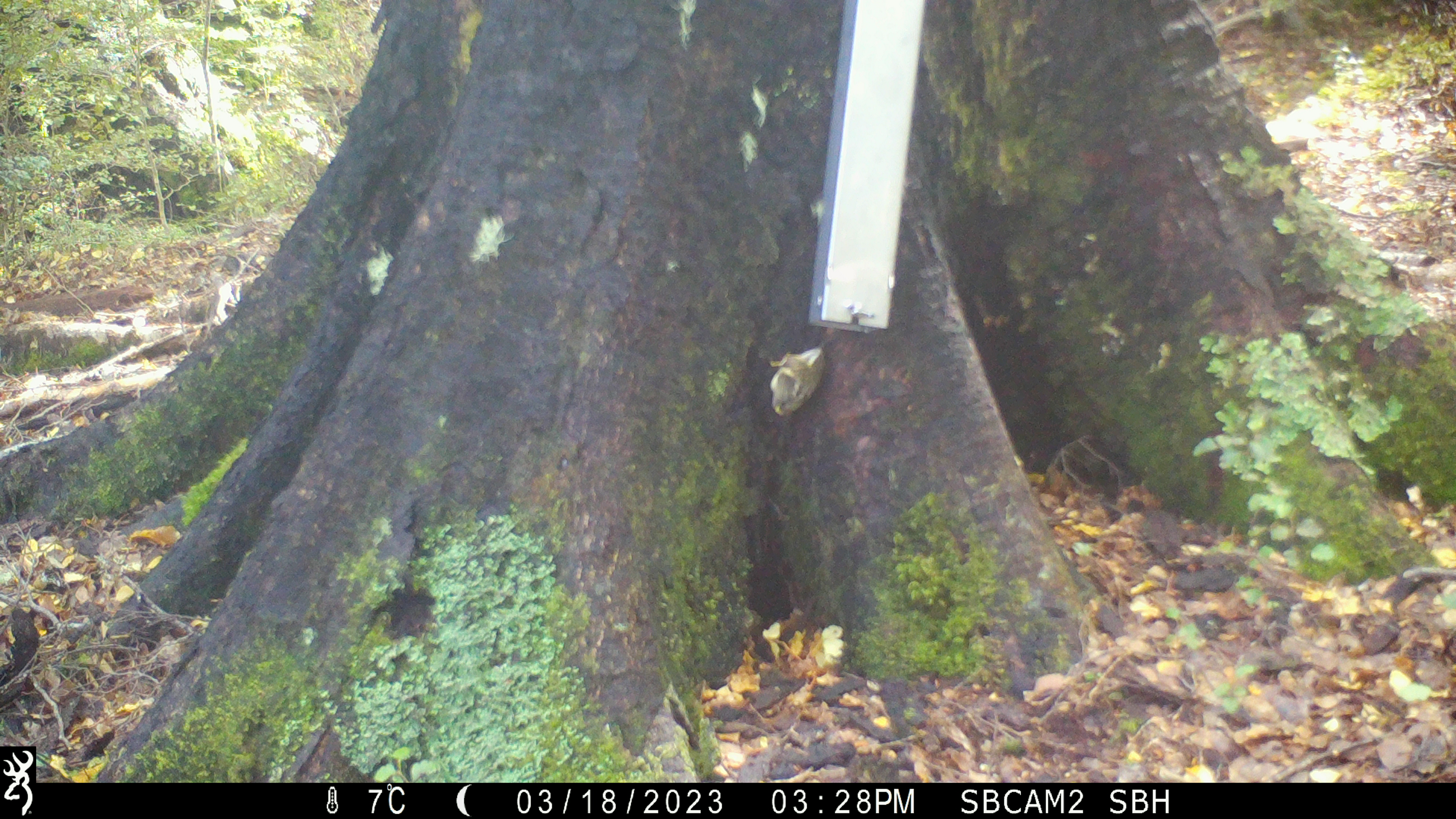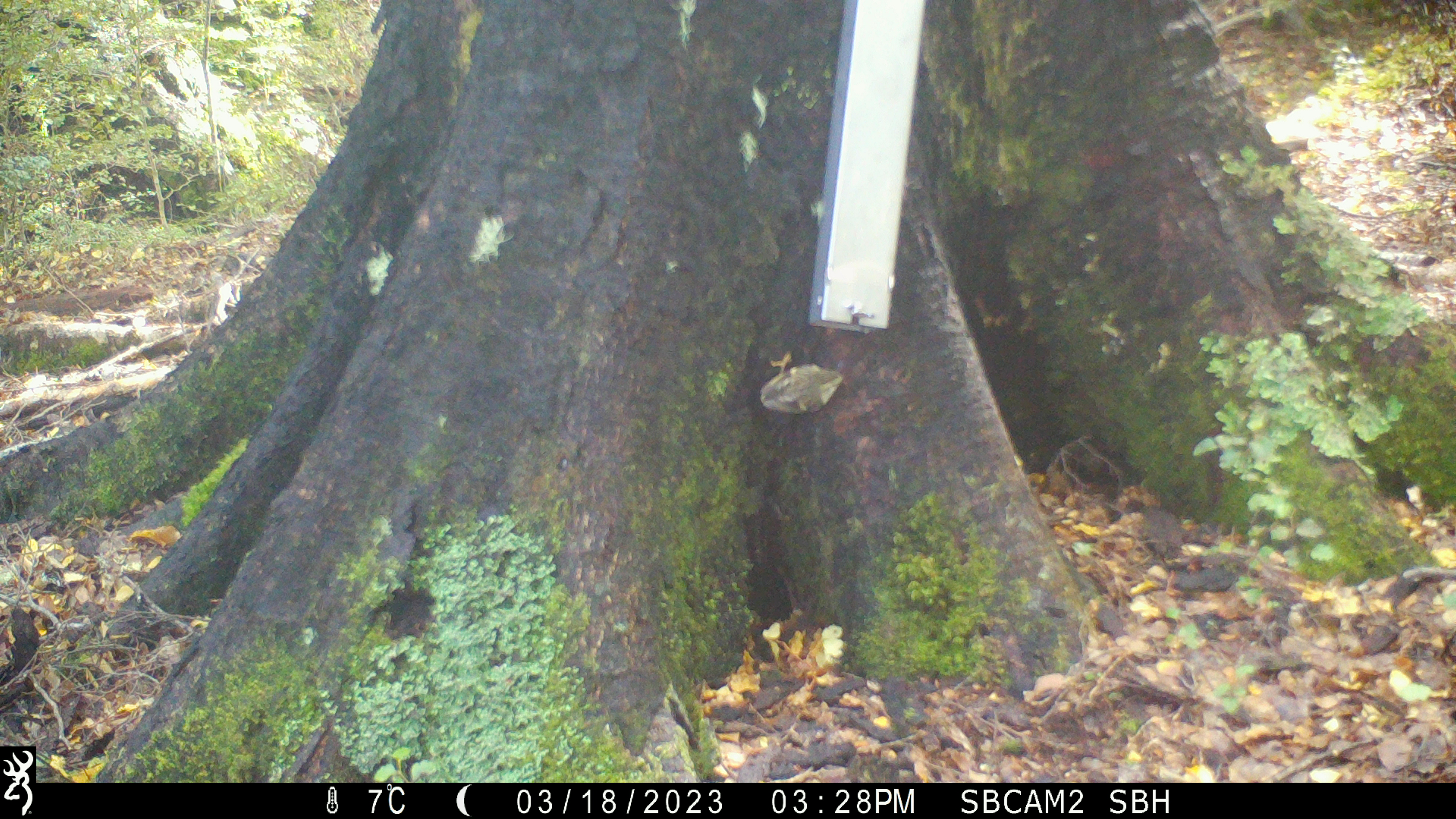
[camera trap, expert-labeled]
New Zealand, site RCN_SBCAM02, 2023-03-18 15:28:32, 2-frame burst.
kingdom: Animalia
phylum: Chordata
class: Aves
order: Passeriformes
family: Acanthisittidae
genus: Acanthisitta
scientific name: Acanthisitta chloris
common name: rifleman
Rifleman (Acanthisitta chloris).